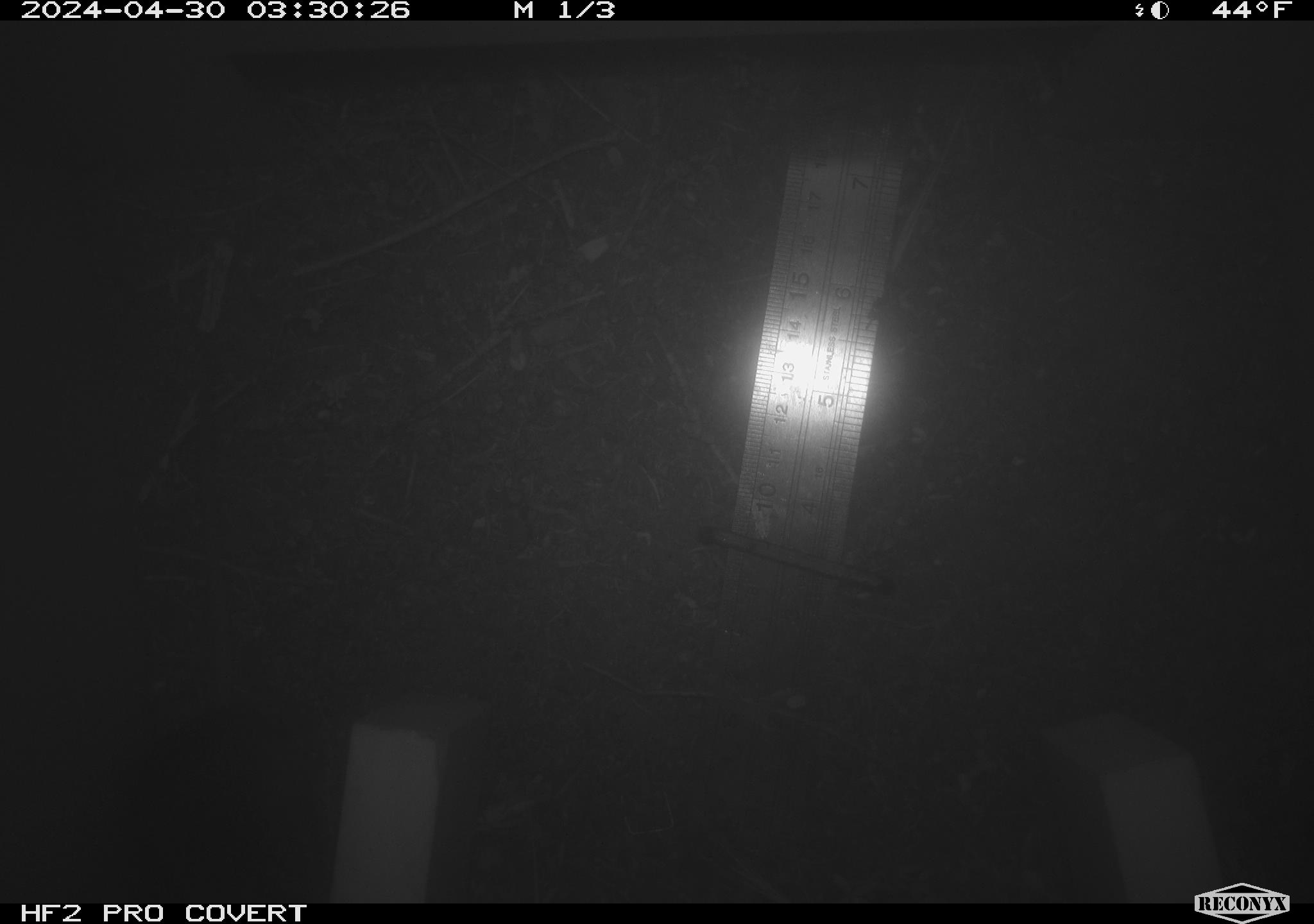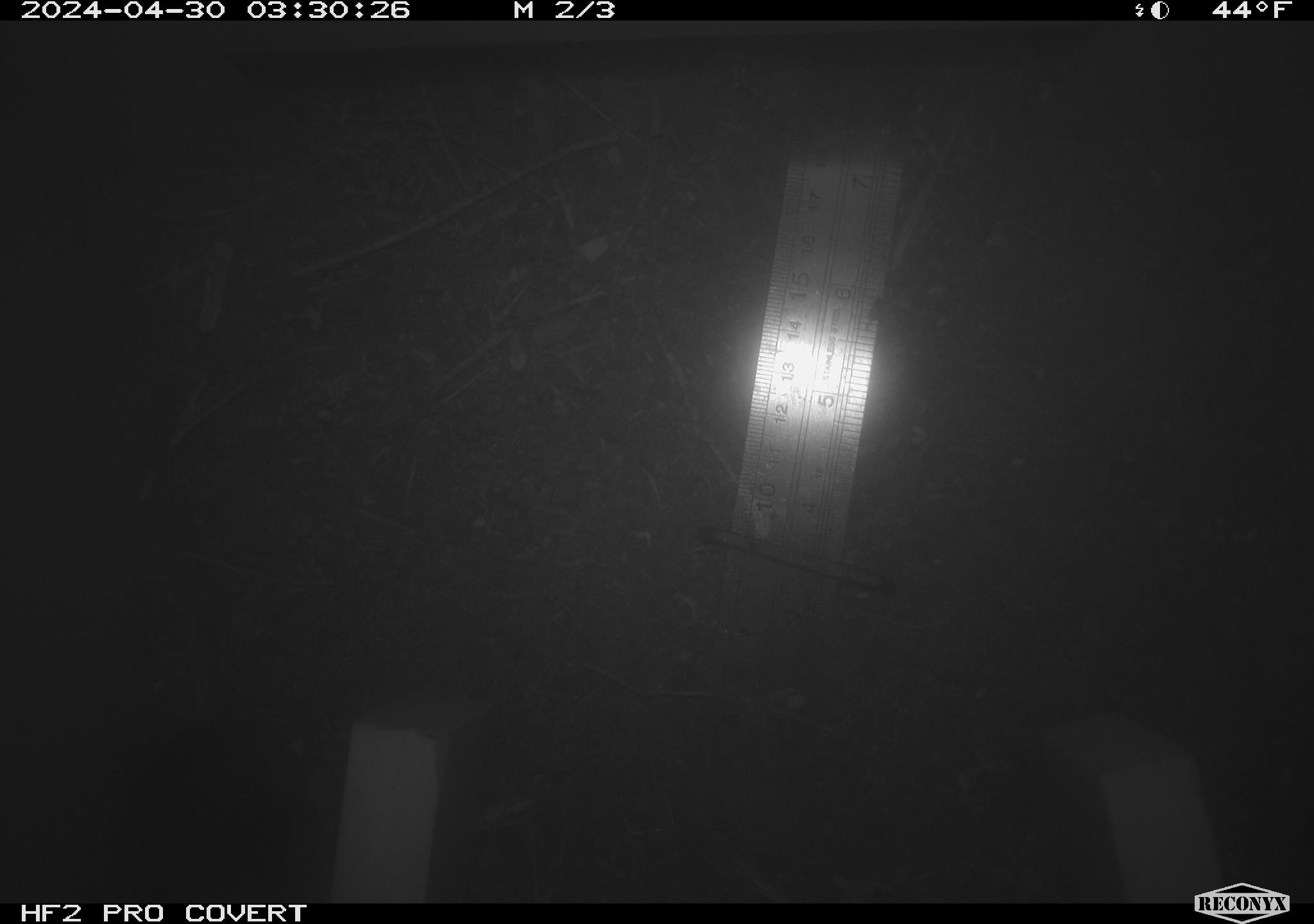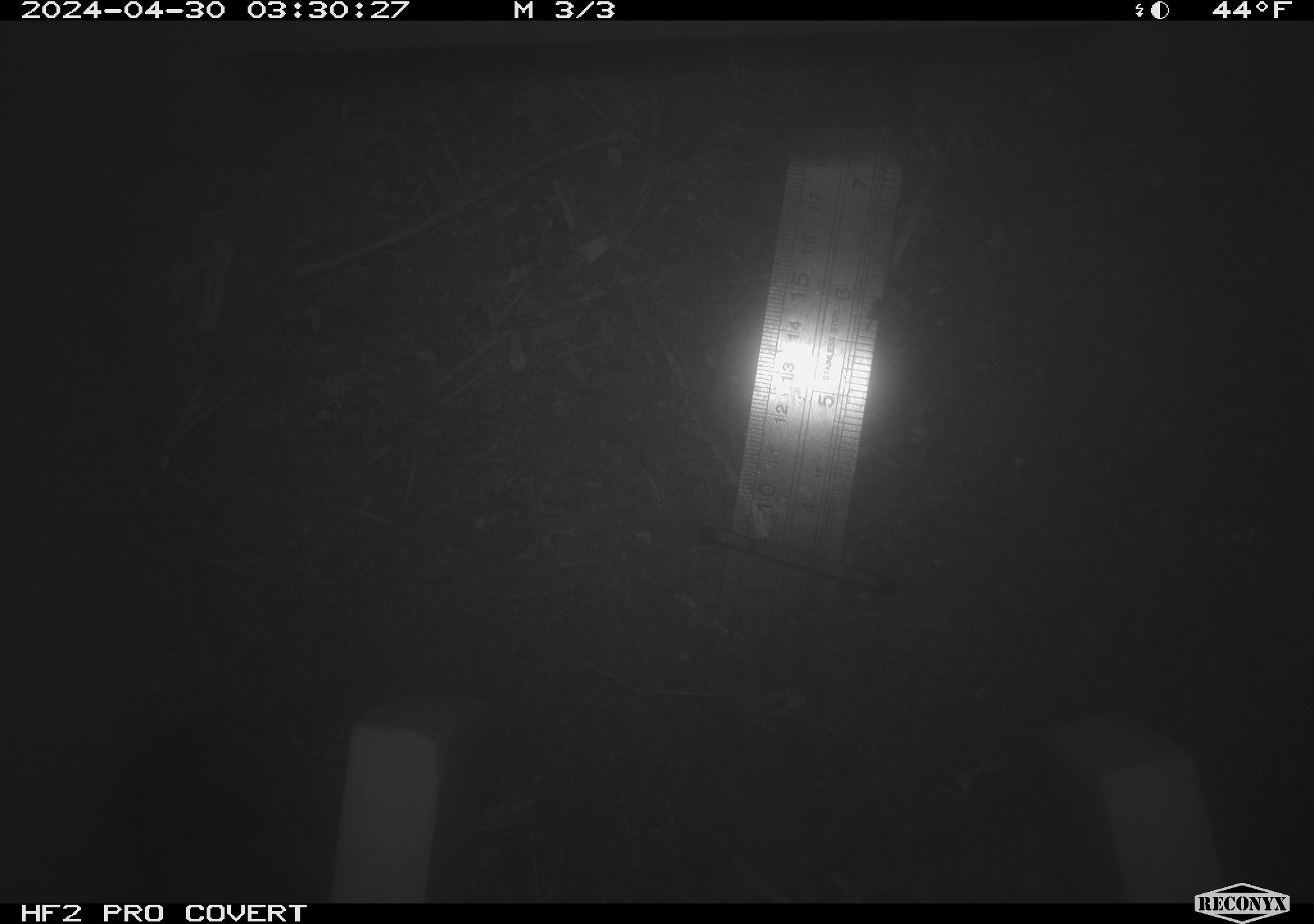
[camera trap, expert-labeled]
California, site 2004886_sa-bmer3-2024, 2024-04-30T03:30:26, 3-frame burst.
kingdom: Animalia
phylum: Chordata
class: Mammalia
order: Rodentia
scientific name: Rodentia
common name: mouse species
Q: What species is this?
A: Mouse species (Rodentia).